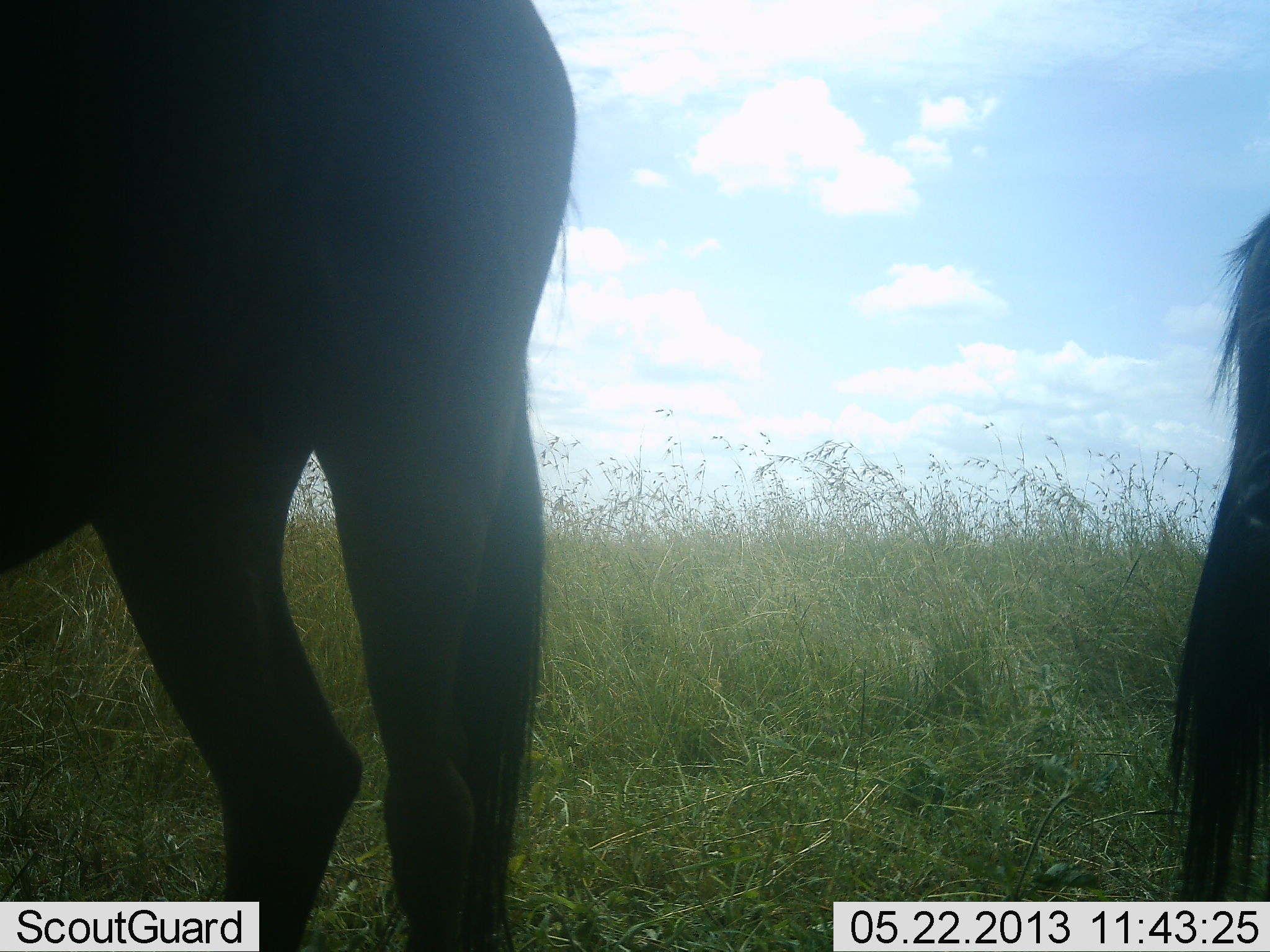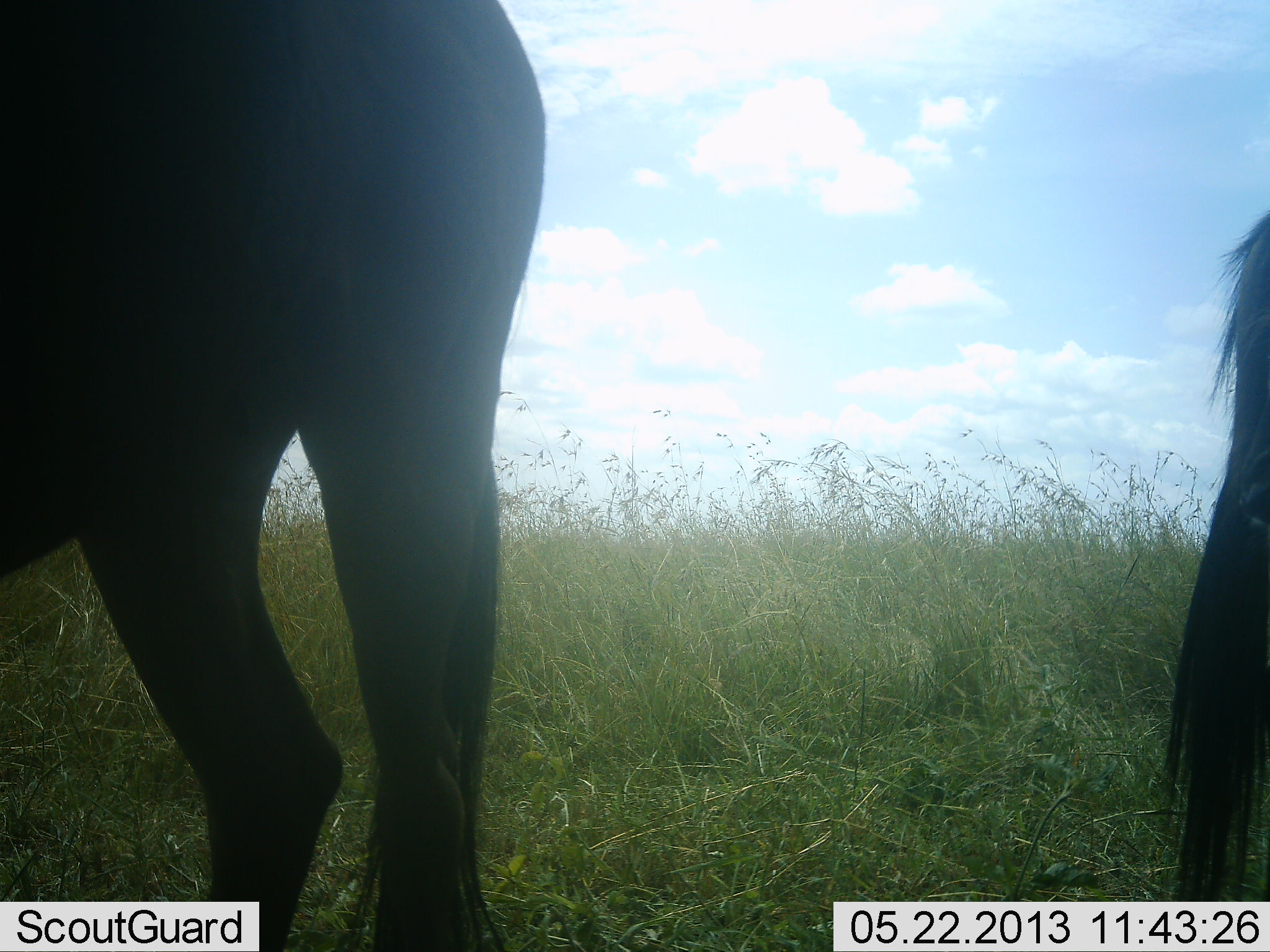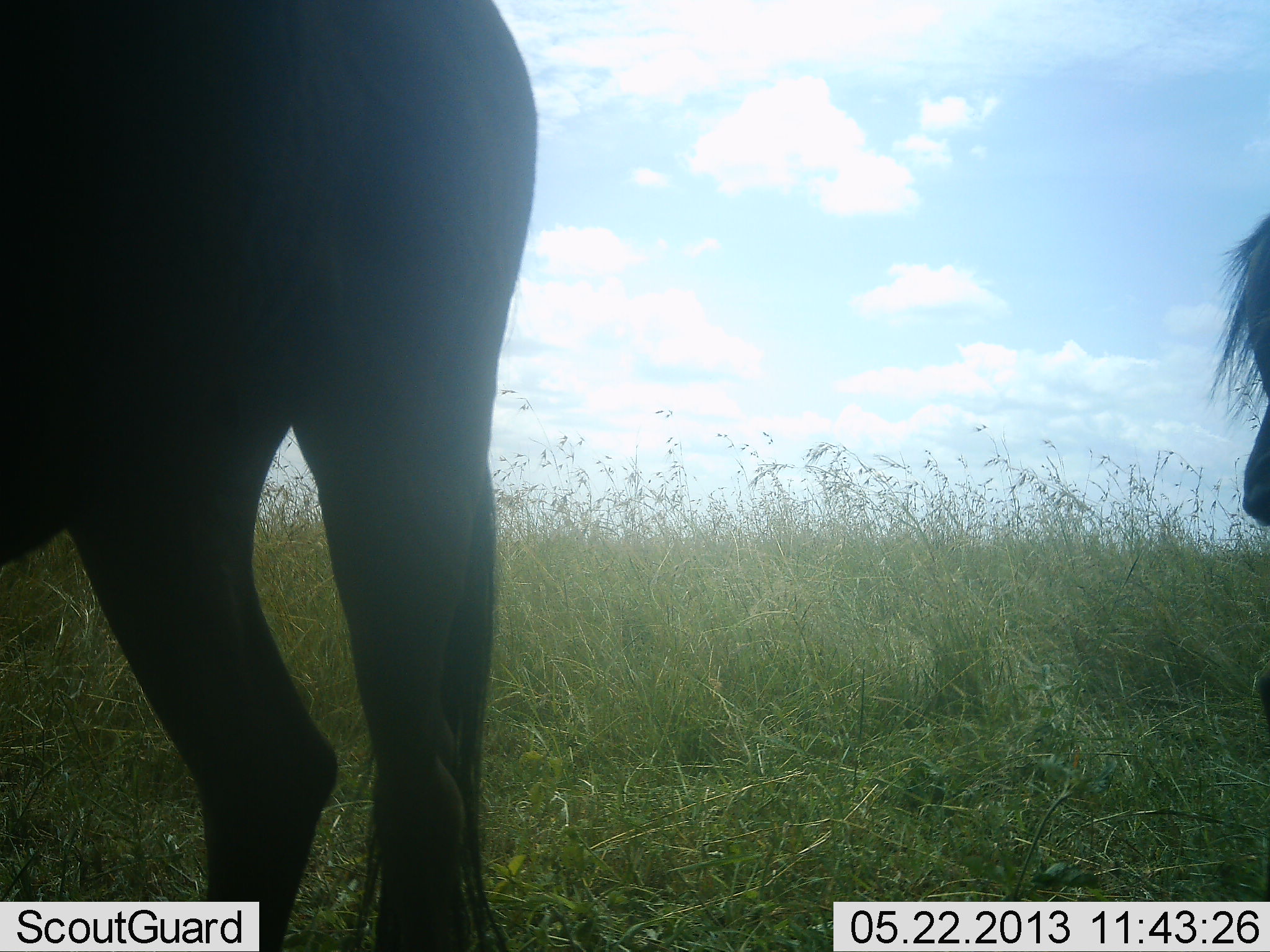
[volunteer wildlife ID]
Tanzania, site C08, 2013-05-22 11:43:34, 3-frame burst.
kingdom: Animalia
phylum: Chordata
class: Mammalia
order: Artiodactyla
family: Bovidae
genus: Connochaetes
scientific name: Connochaetes taurinus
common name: blue wildebeest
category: wildebeest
Wildebeest (blue wildebeest) (Connochaetes taurinus), count 2. Behavior (volunteer vote fractions): standing 86%, resting 5%, moving 5%, interacting 0%. Young present (vote fraction): 0%. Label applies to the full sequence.